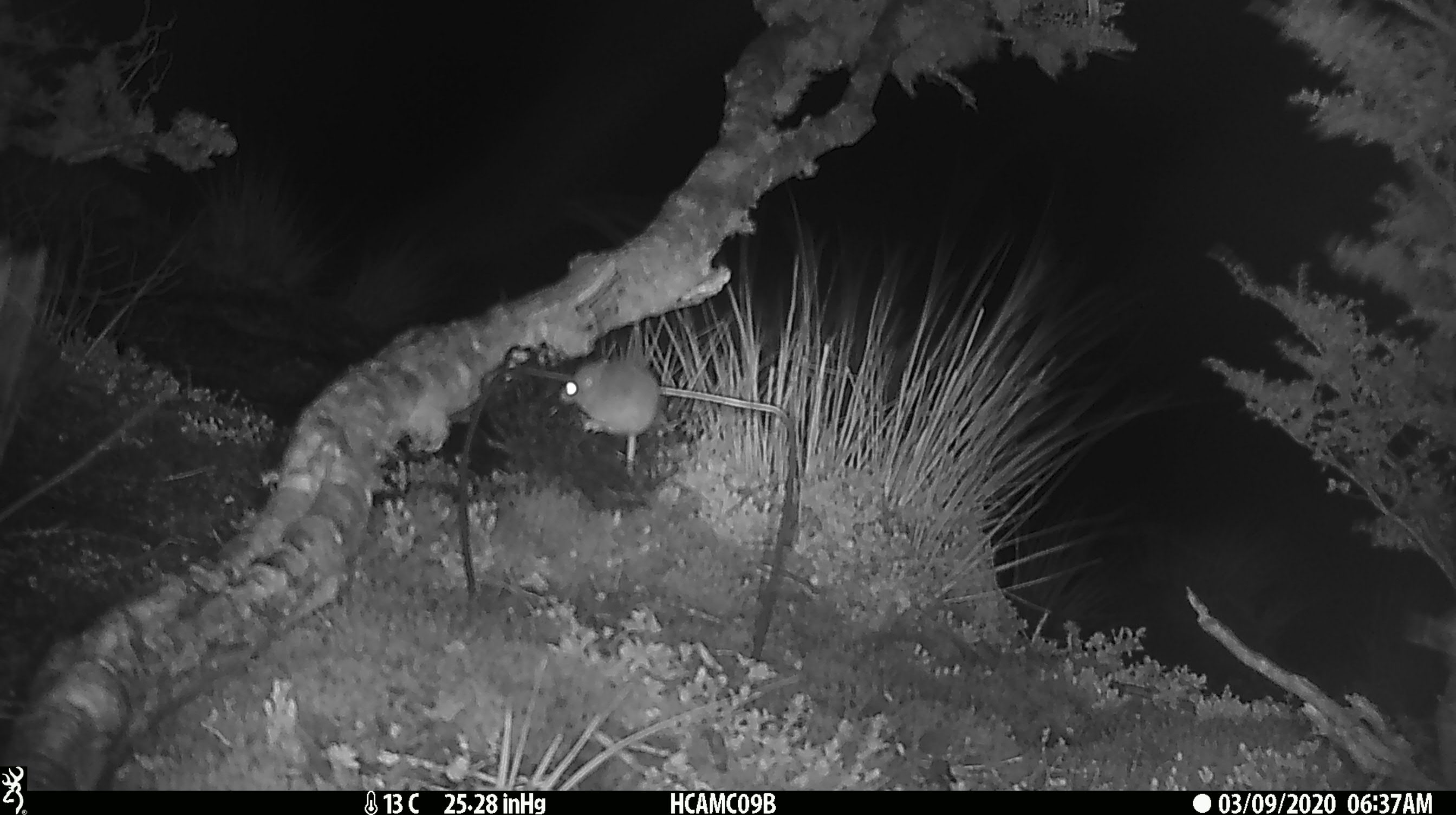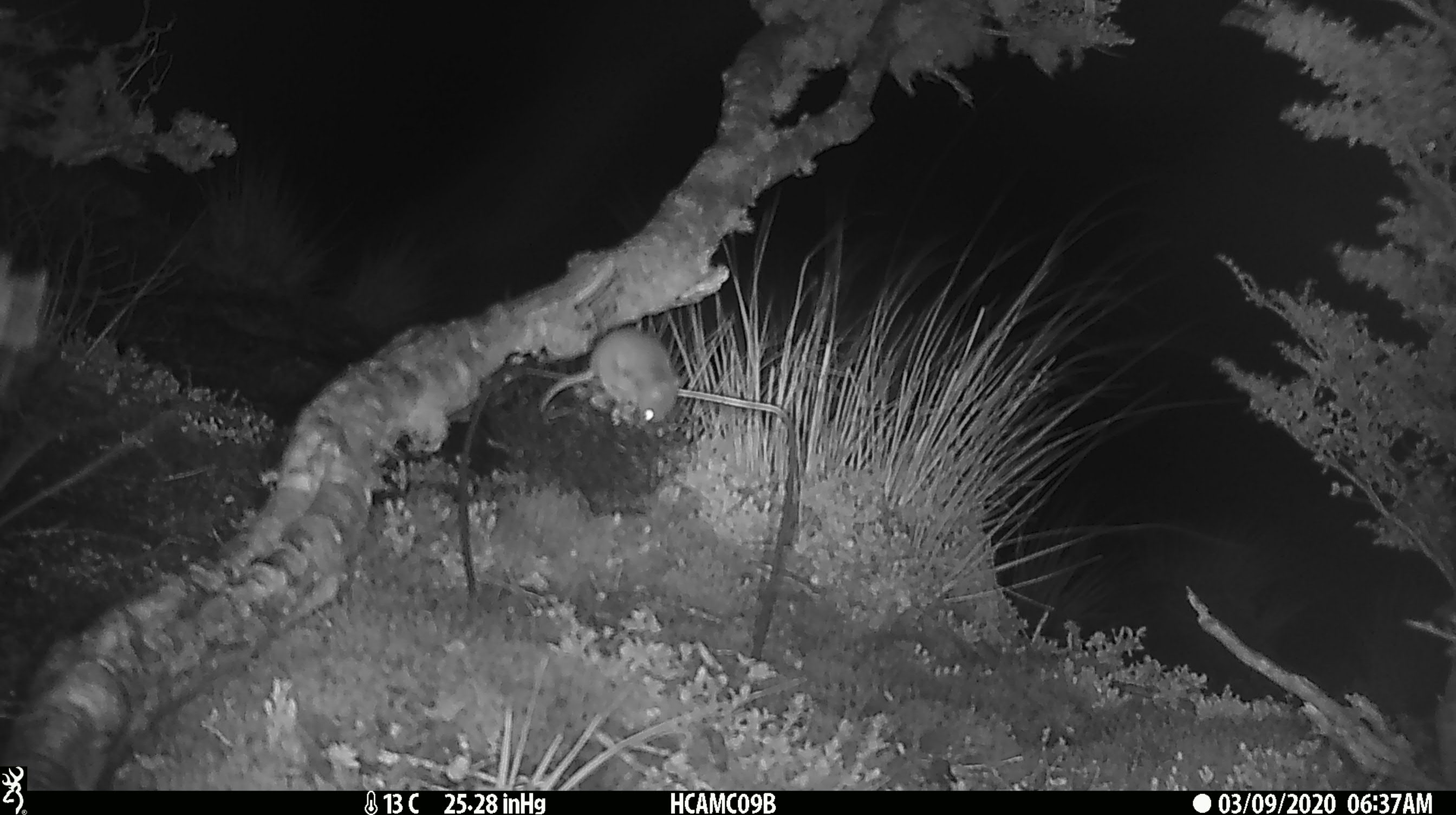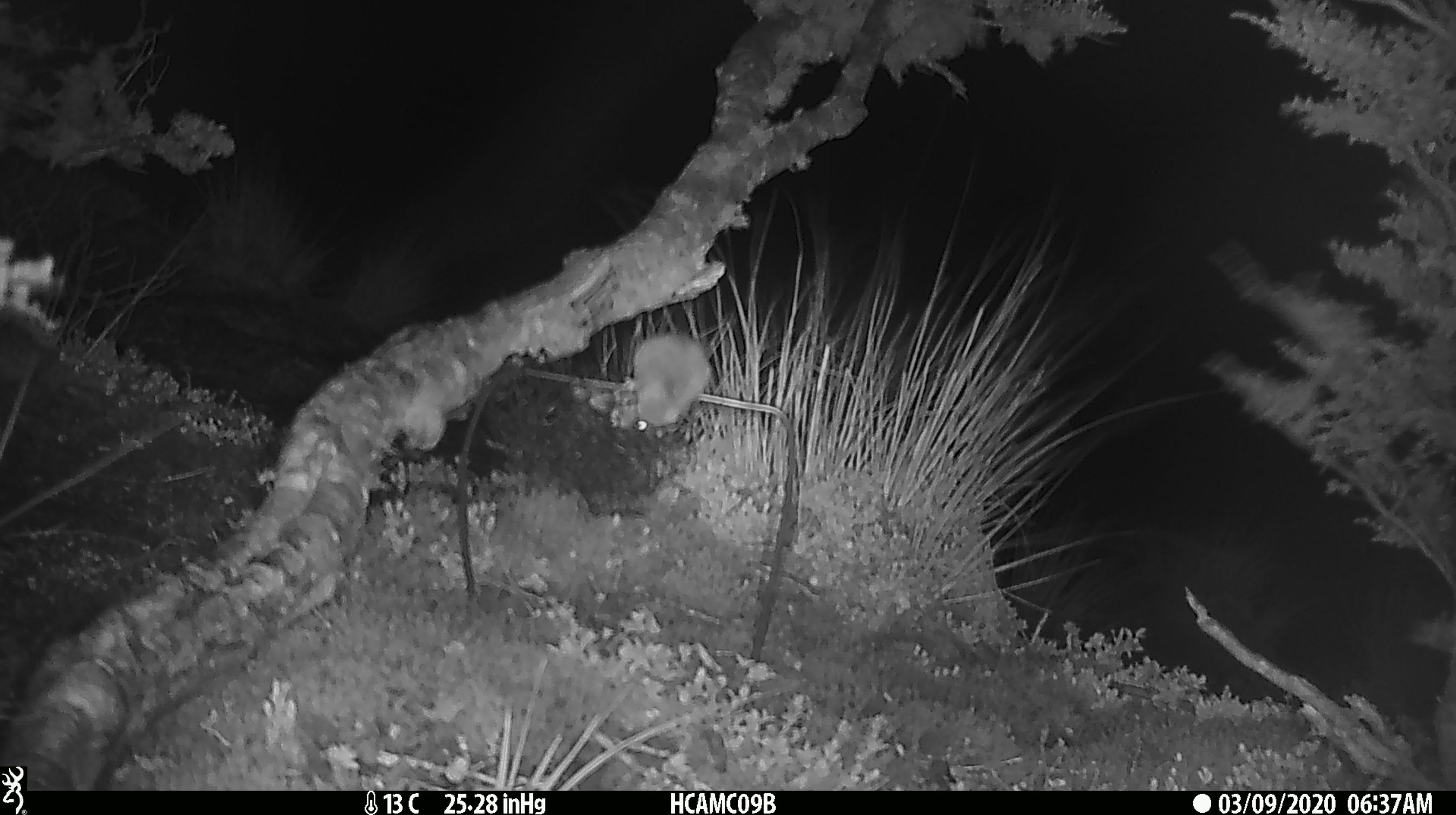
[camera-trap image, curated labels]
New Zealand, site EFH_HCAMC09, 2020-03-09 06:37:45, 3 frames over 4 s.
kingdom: Animalia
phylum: Chordata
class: Mammalia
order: Rodentia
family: Muridae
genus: Mus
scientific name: Mus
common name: mouse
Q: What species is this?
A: Mouse (Mus).